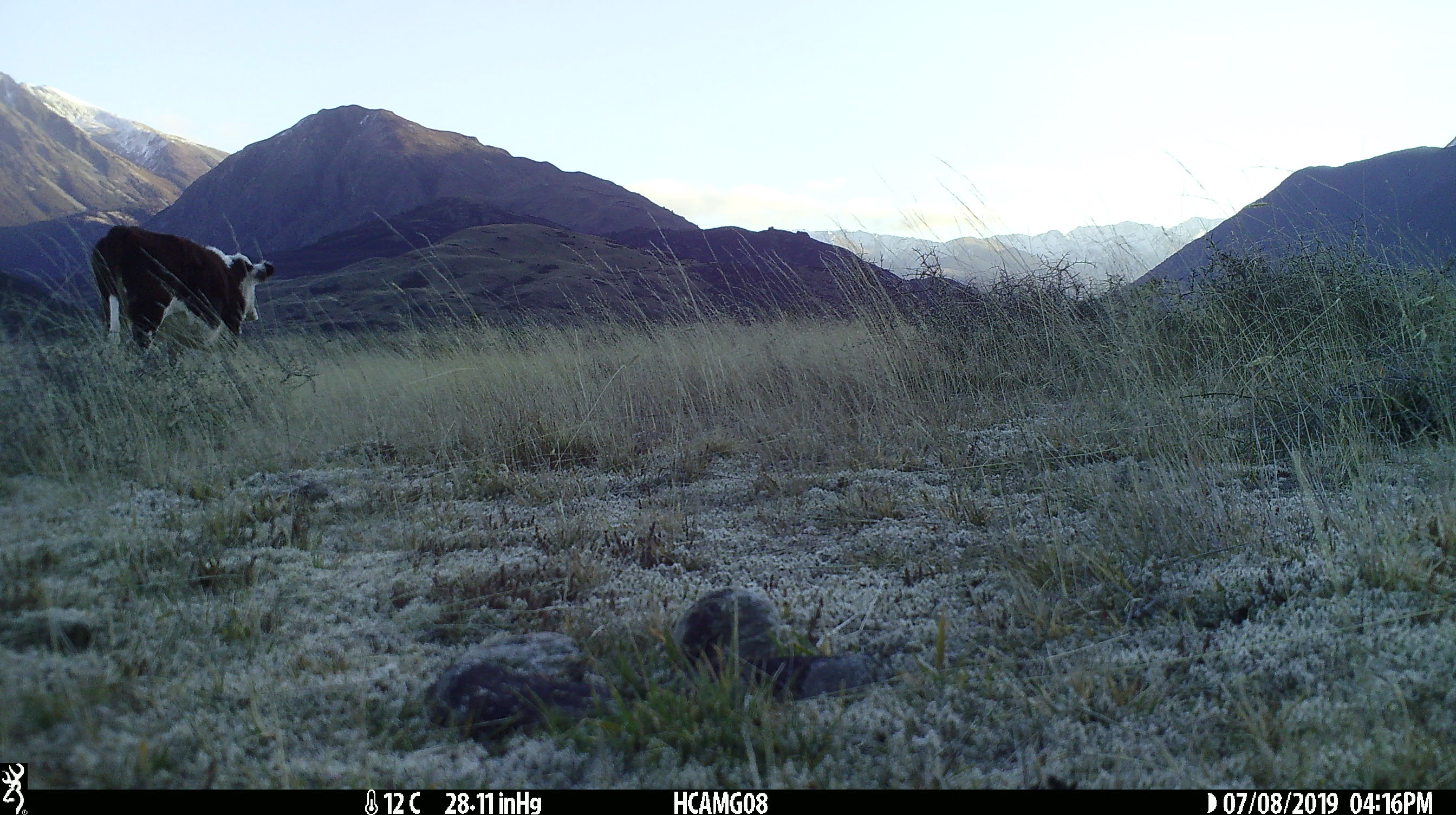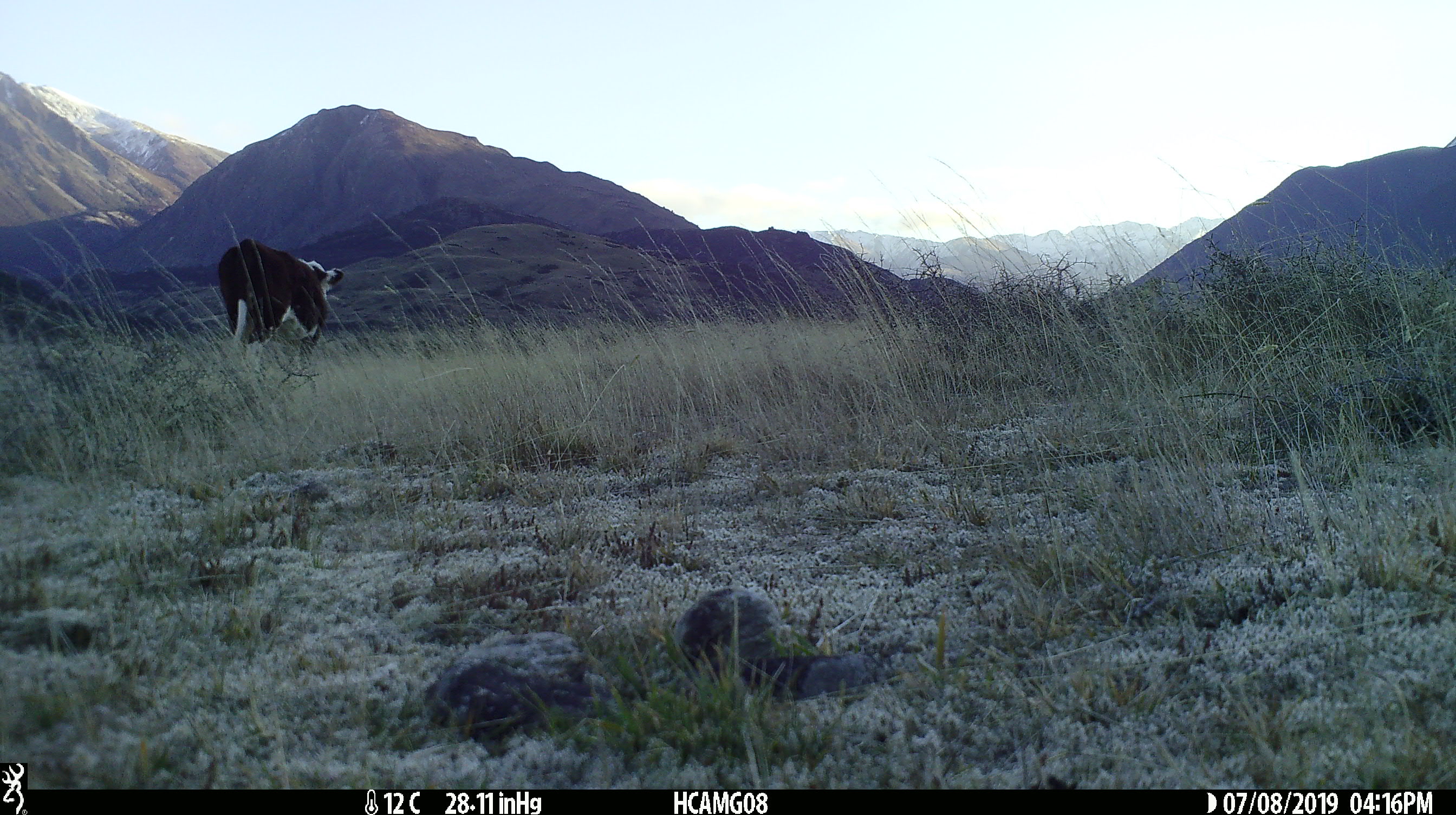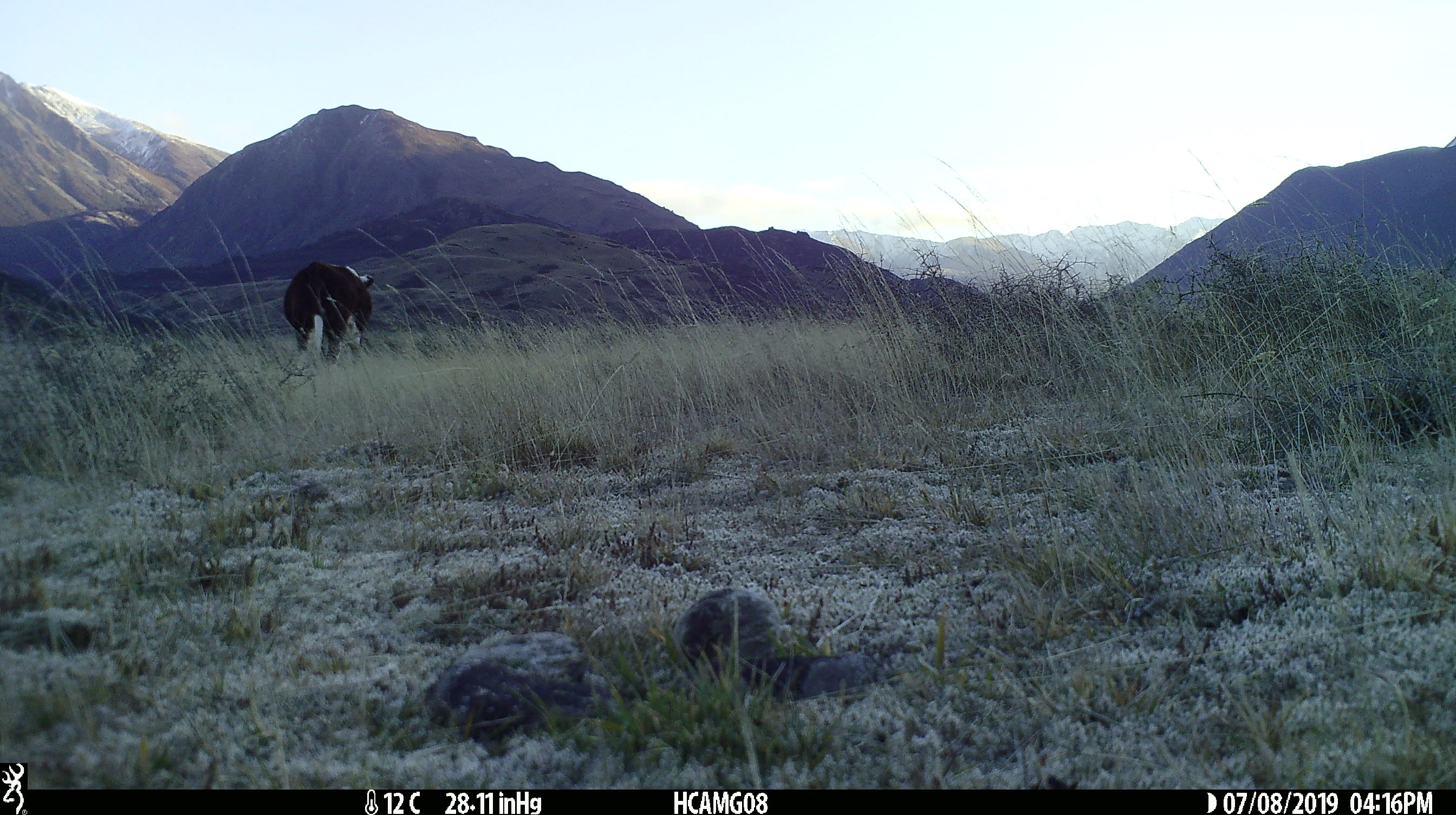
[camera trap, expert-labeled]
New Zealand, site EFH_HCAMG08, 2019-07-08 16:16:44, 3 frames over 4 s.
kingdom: Animalia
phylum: Chordata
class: Mammalia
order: Artiodactyla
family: Bovidae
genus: Bos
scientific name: Bos taurus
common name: domestic cow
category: cow